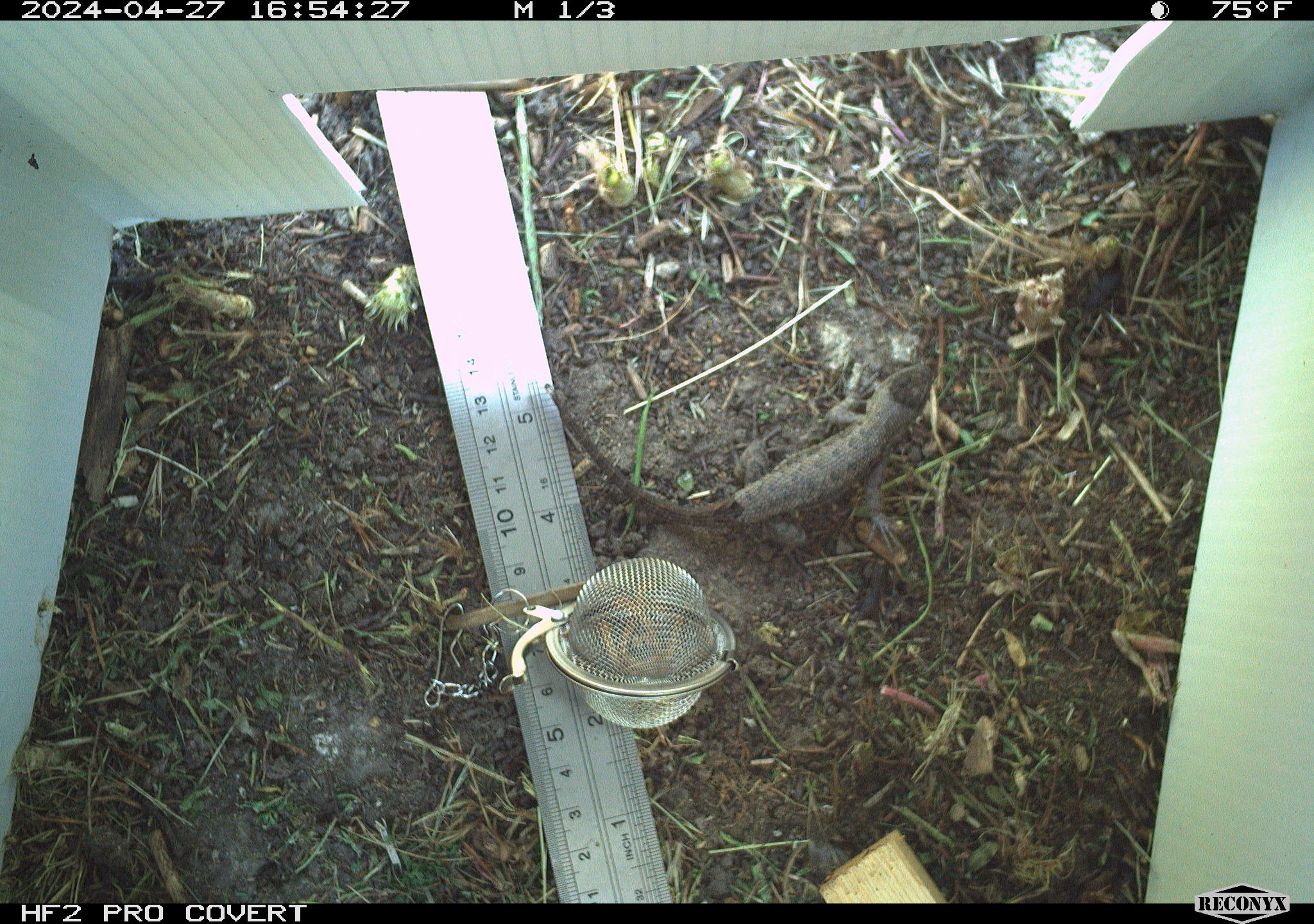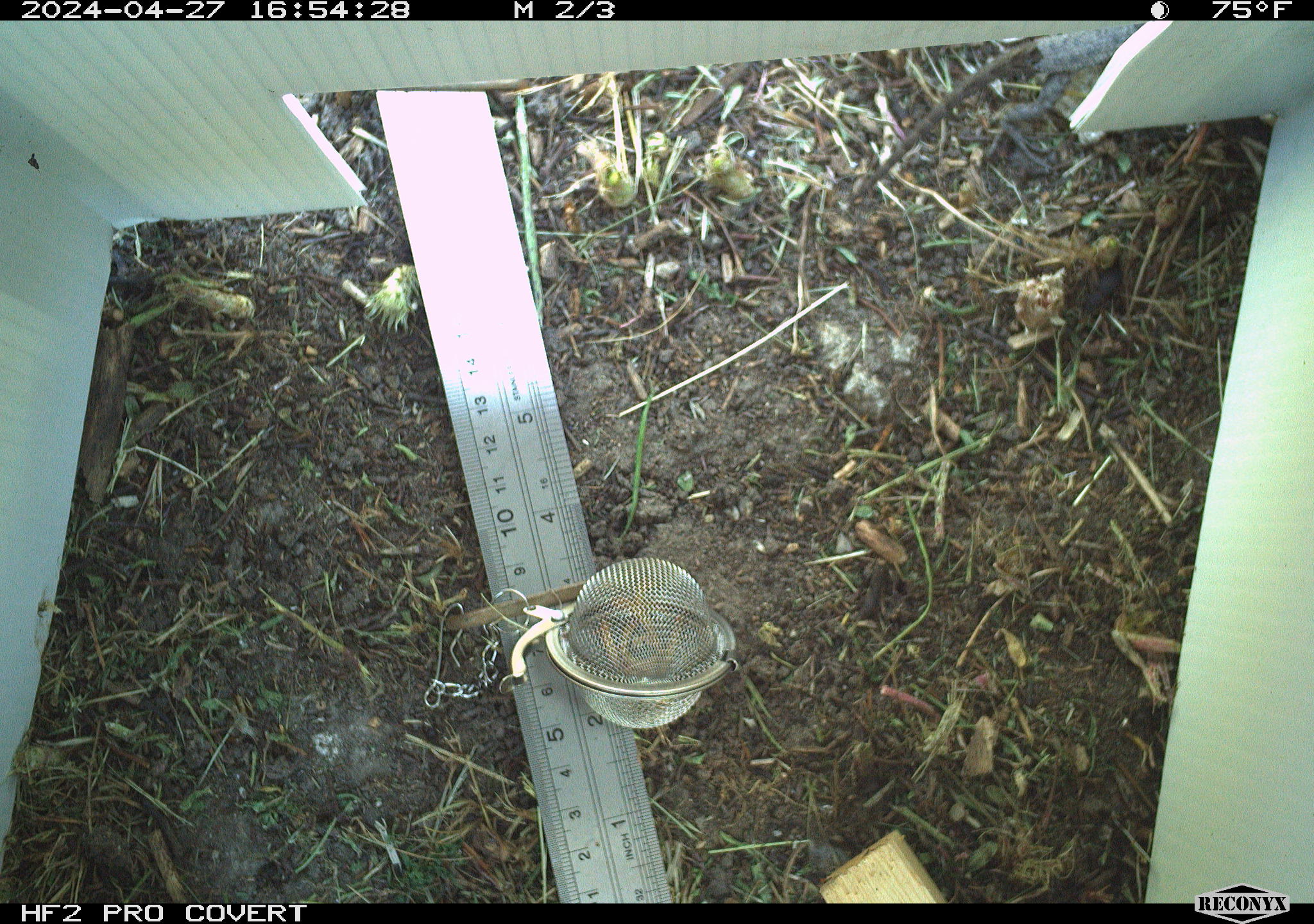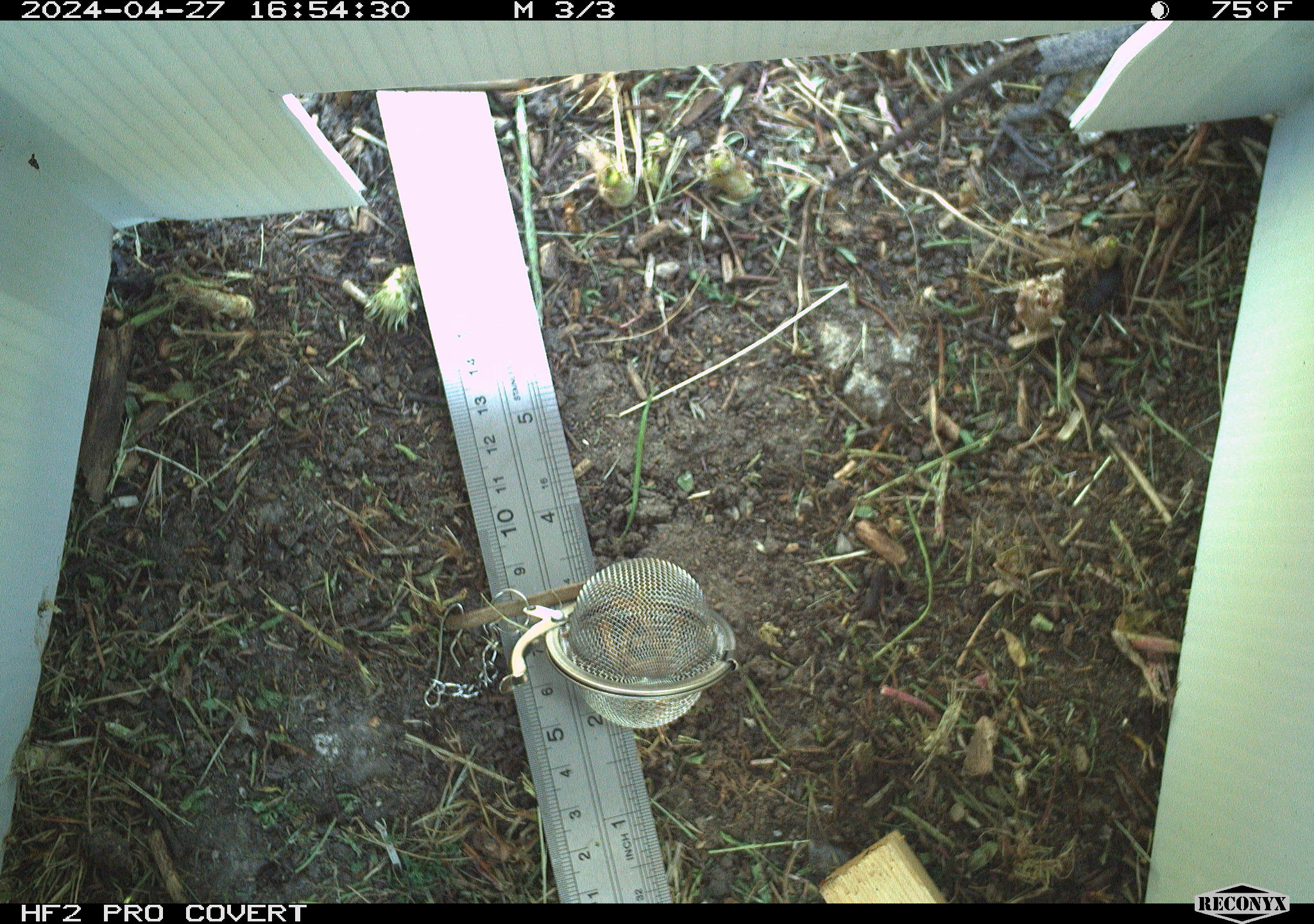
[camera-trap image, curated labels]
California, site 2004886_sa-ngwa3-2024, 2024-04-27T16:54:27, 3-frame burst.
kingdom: Animalia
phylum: Chordata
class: Reptilia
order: Squamata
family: Phrynosomatidae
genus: Sceloporus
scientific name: Sceloporus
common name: spiny lizards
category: sceloporus species